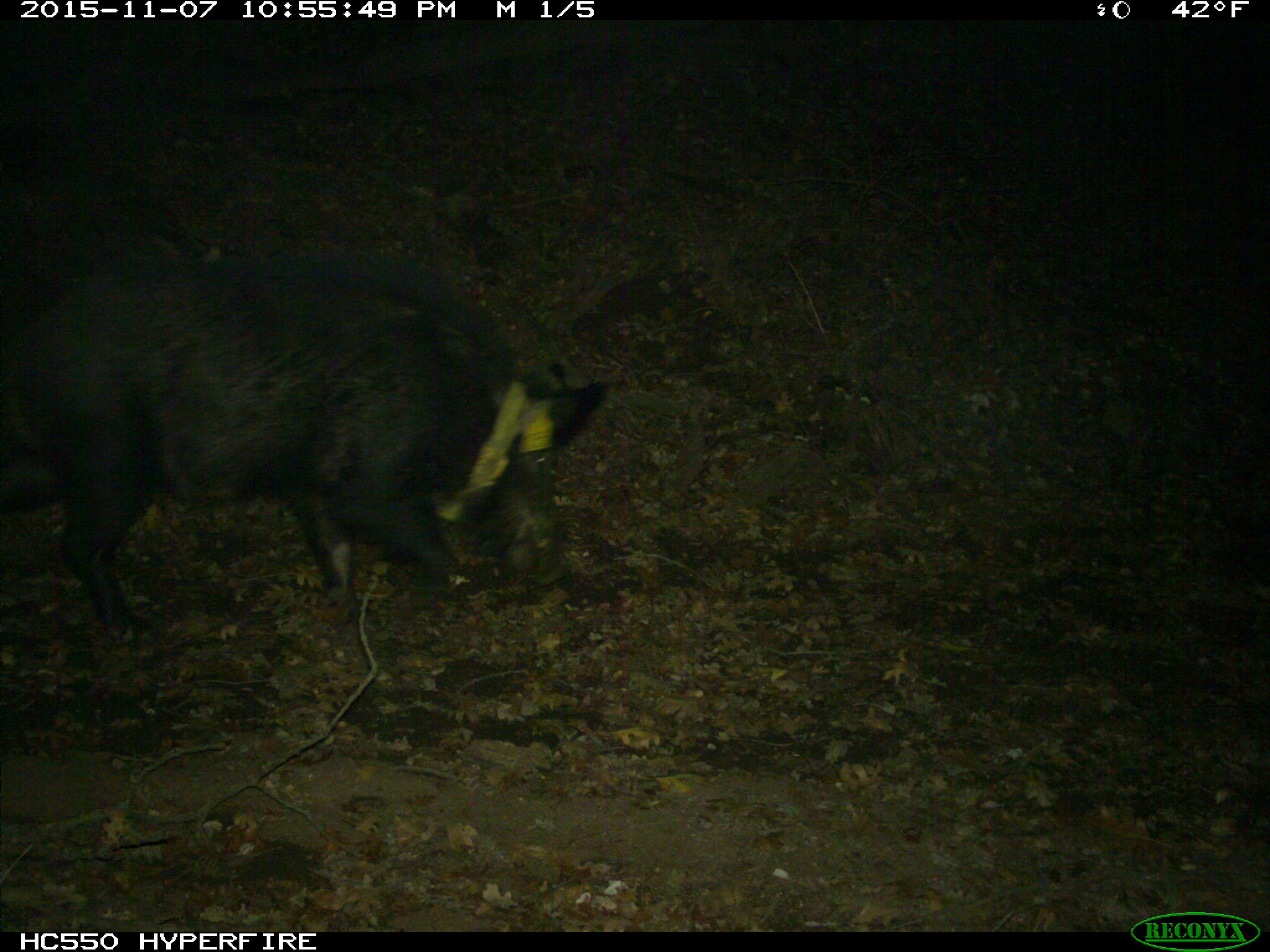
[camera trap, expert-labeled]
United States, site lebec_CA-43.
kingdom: Animalia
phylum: Chordata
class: Mammalia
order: Artiodactyla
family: Suidae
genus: Sus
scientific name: Sus scrofa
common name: wild boar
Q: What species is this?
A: Sus scrofa (wild boar).